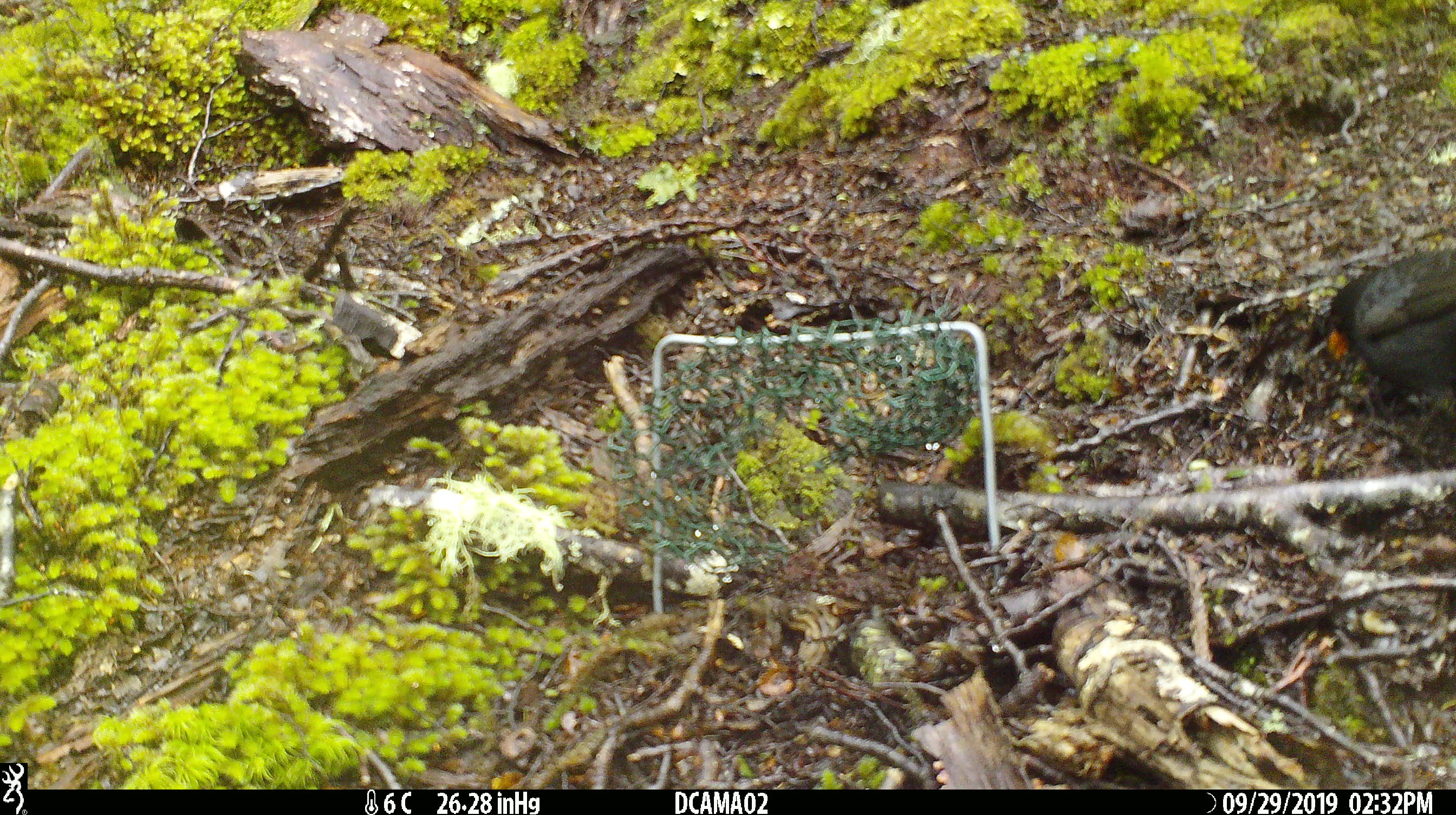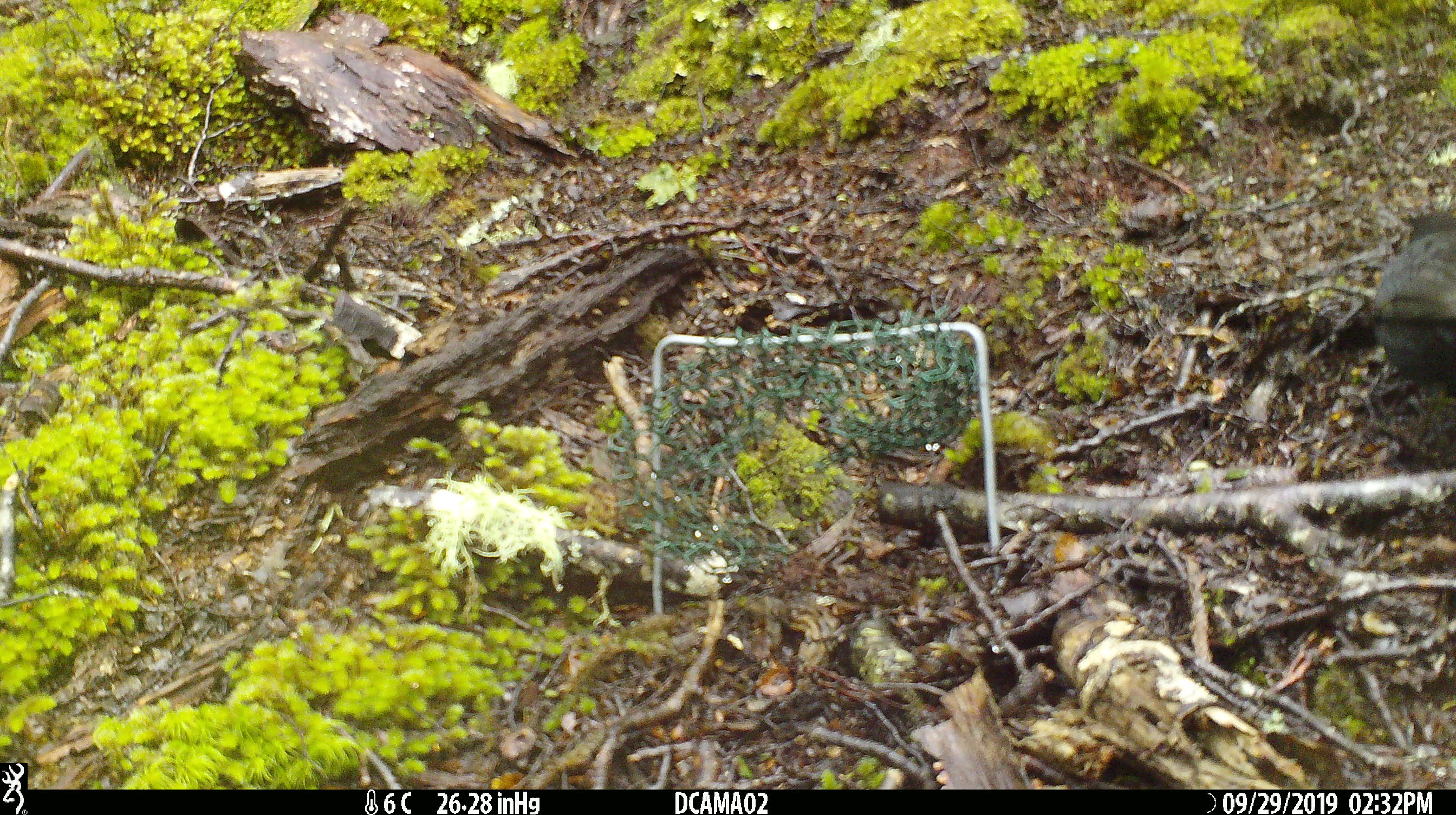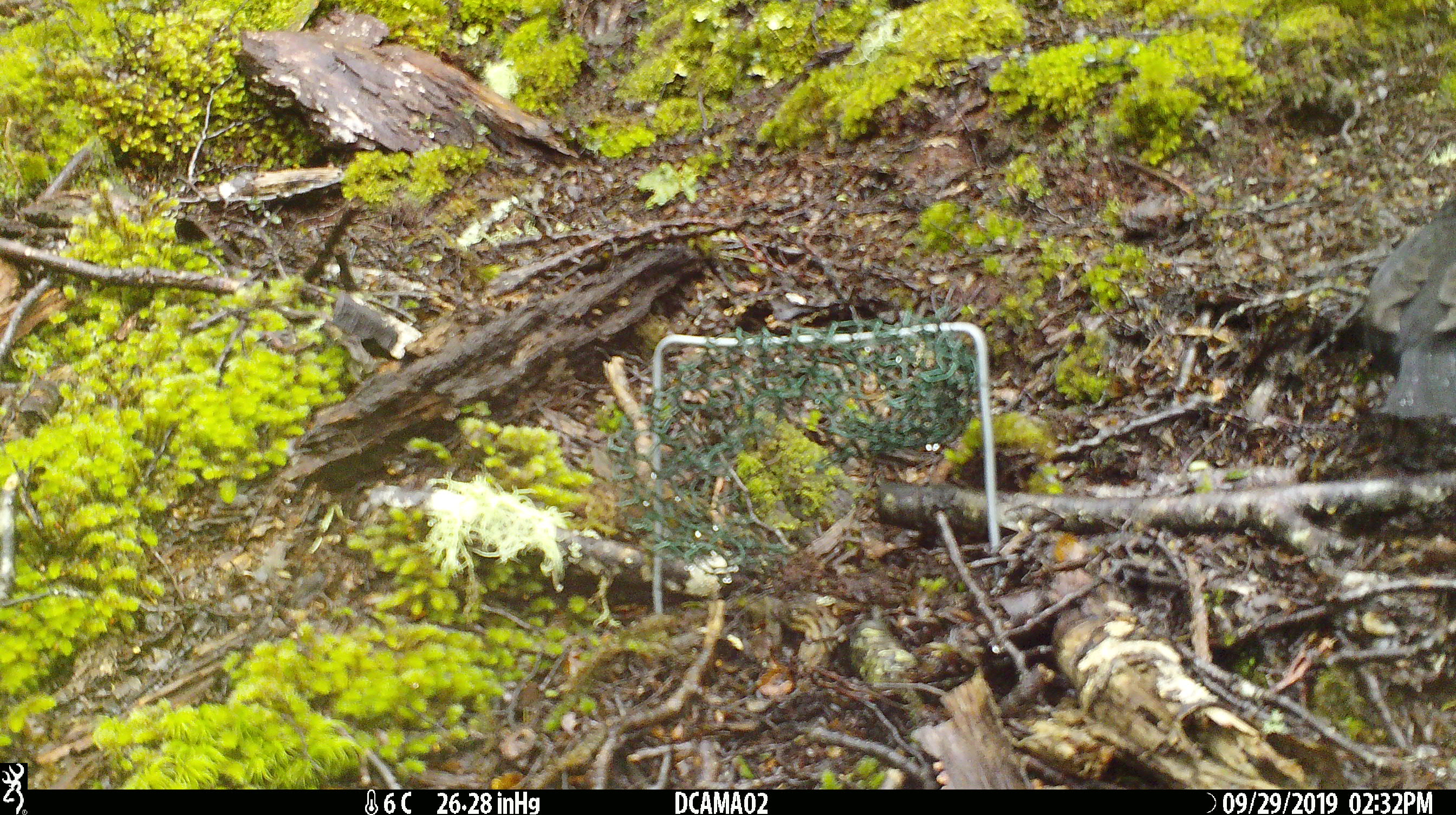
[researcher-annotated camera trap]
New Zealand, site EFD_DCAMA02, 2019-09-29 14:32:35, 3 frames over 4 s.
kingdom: Animalia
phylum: Chordata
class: Aves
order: Passeriformes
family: Turdidae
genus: Turdus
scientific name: Turdus merula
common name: eurasian blackbird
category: blackbird